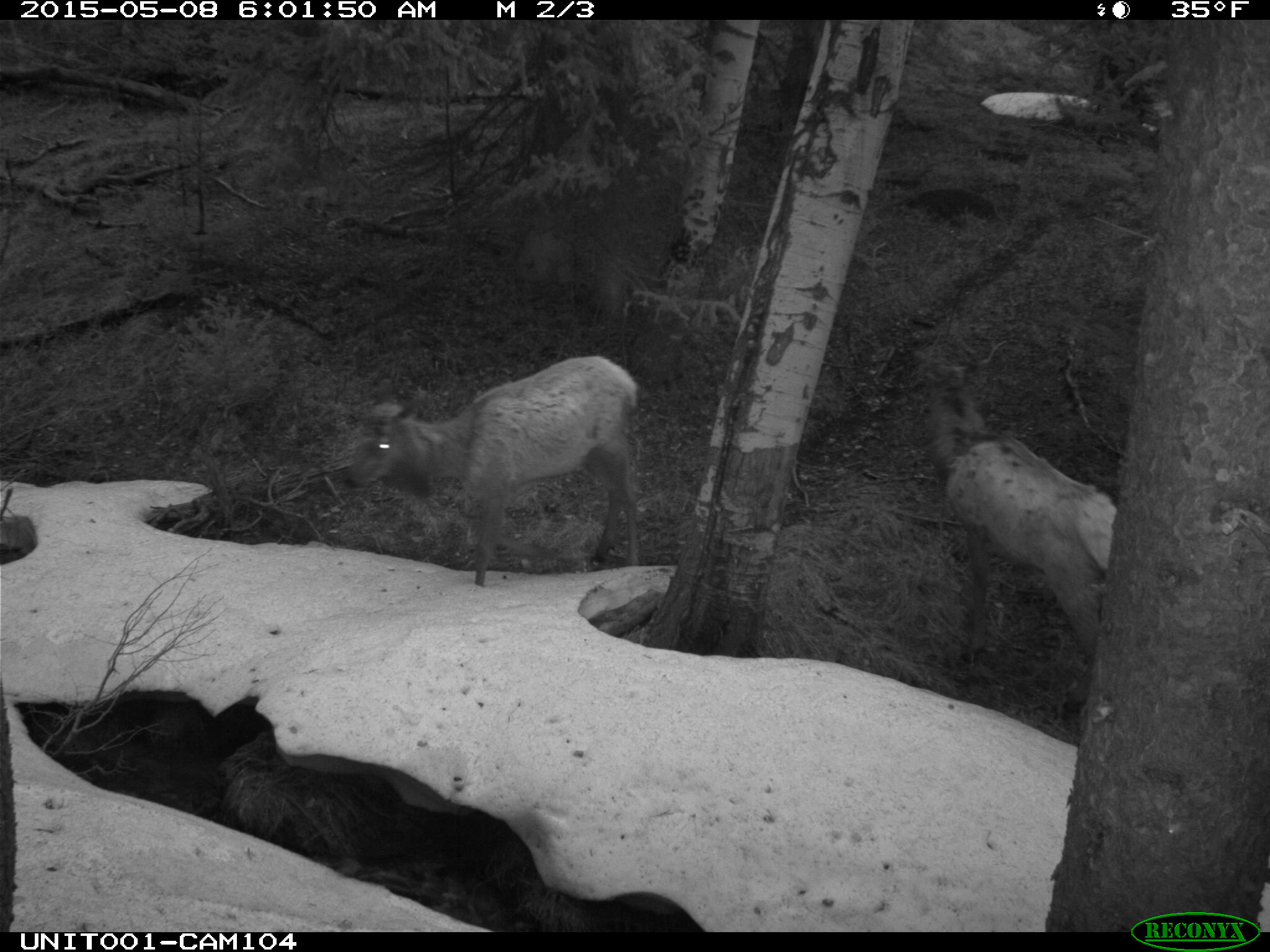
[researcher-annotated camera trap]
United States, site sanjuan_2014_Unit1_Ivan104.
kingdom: Animalia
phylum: Chordata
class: Mammalia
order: Artiodactyla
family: Cervidae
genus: Cervus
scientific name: Cervus elaphus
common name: red deer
Cervus elaphus (red deer).